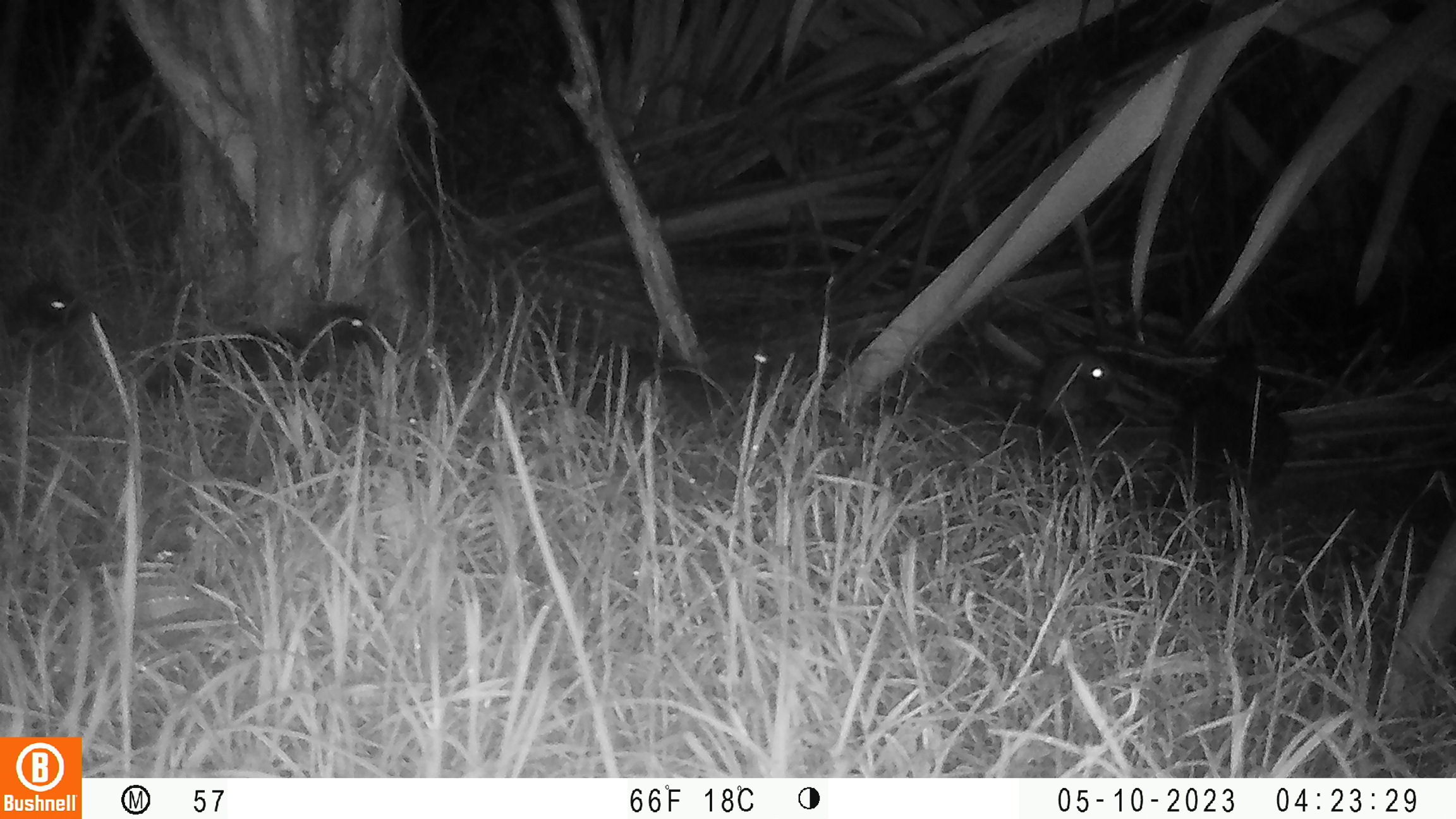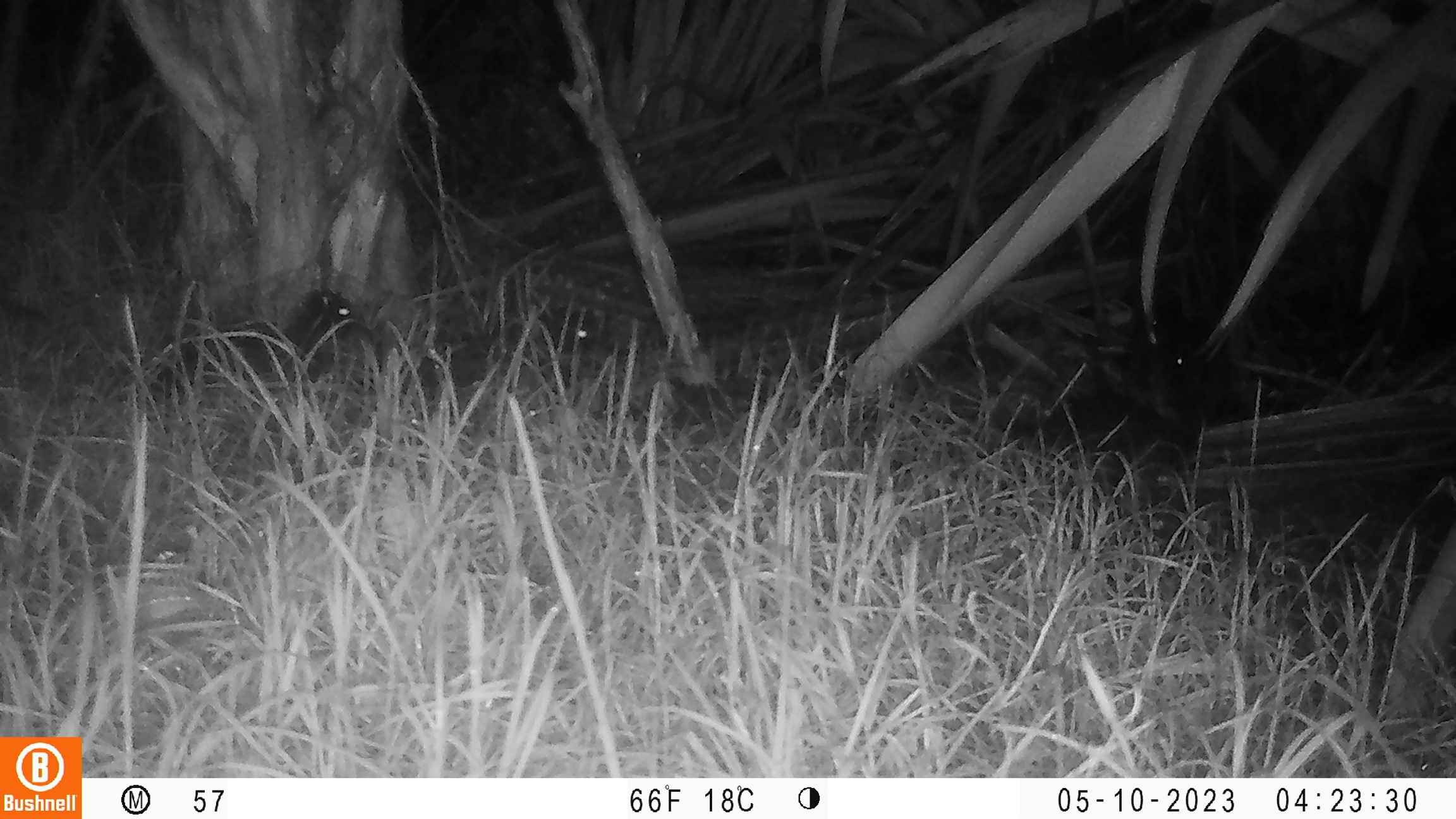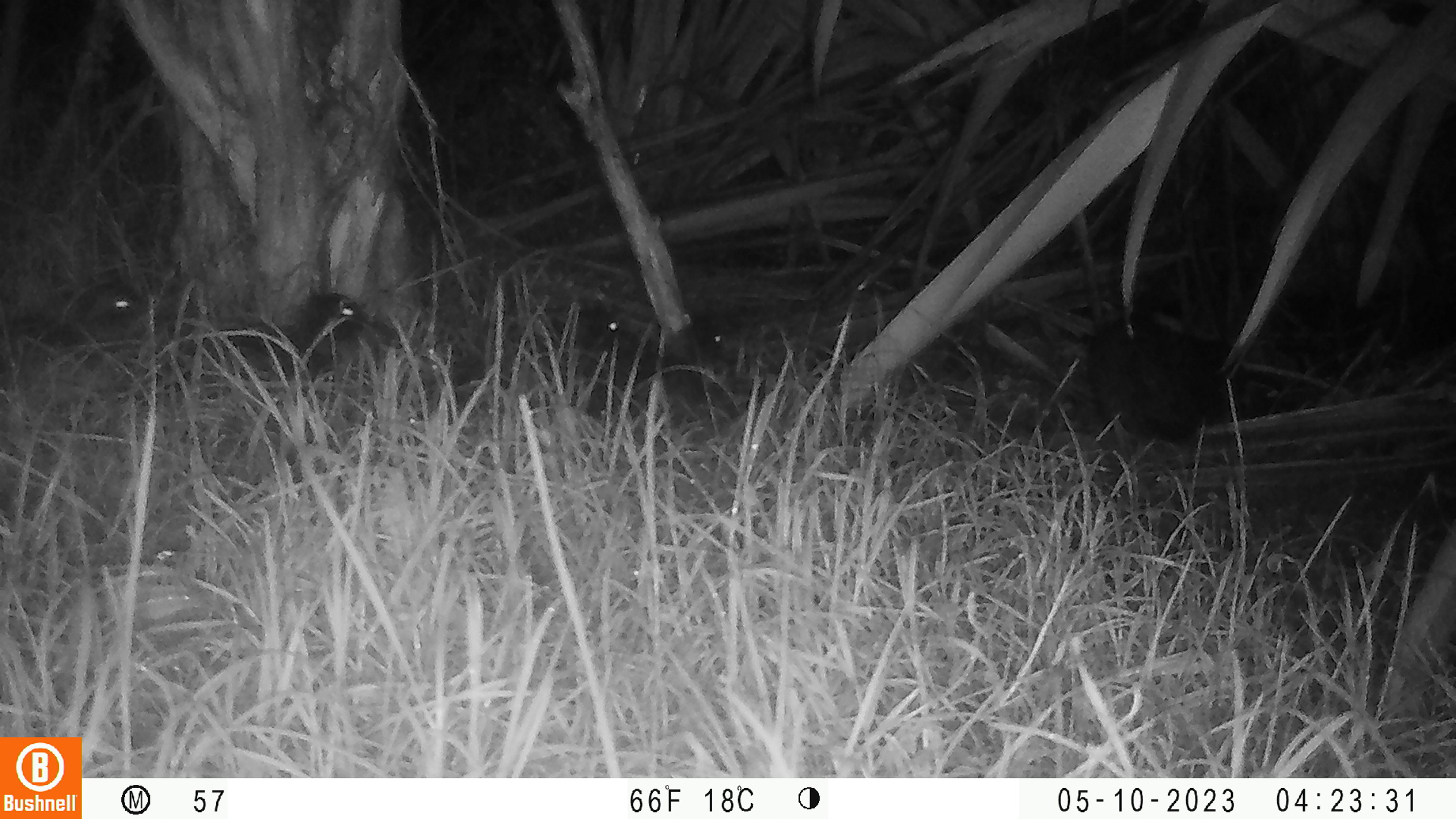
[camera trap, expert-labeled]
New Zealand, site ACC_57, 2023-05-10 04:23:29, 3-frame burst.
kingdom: Animalia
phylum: Chordata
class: Aves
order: Anseriformes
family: Anatidae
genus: Anas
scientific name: Anas chlorotis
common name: brown teal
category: pateke